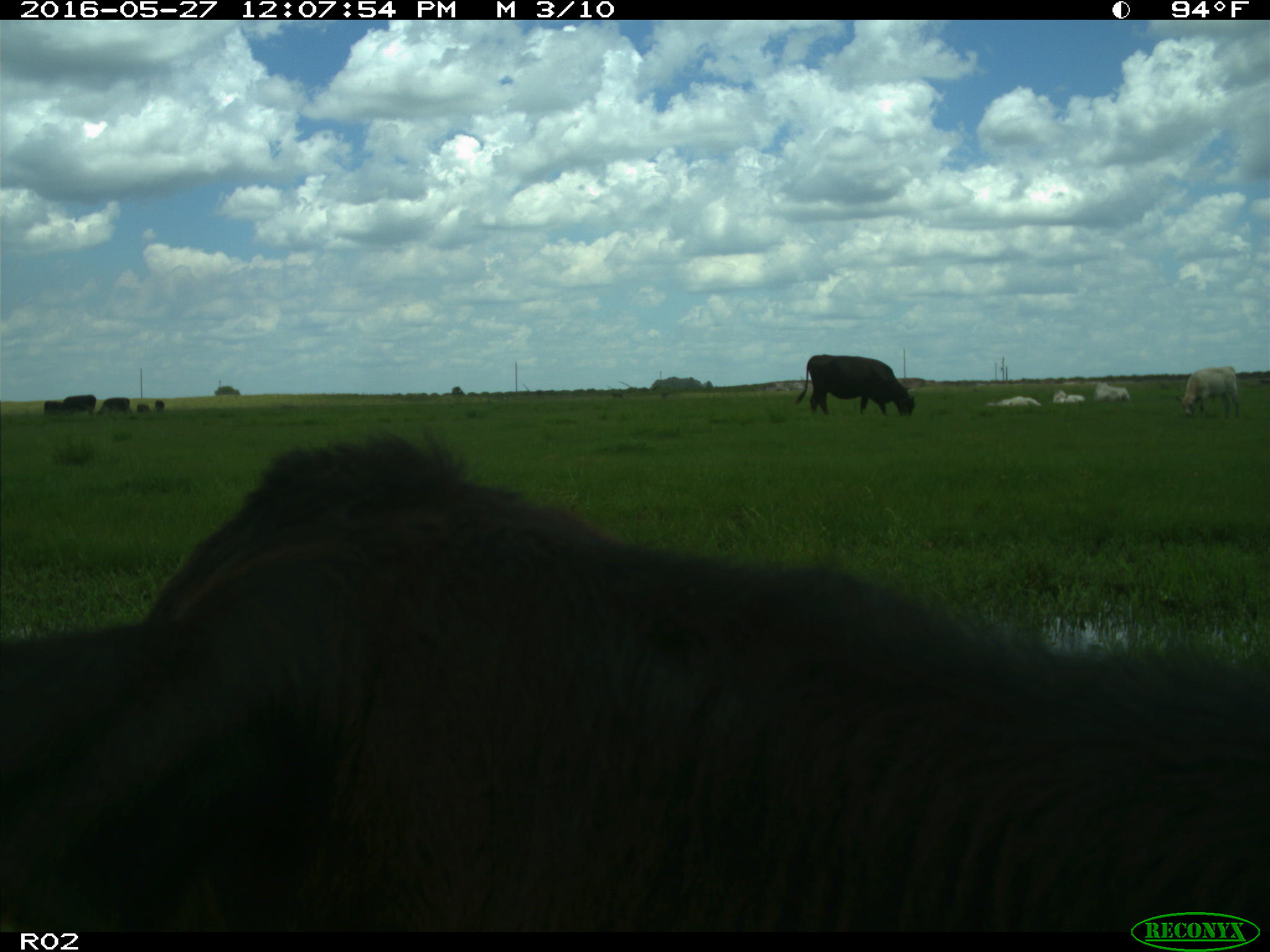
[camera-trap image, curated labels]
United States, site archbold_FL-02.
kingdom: Animalia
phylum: Chordata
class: Mammalia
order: Artiodactyla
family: Bovidae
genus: Bos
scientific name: Bos taurus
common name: domestic cow